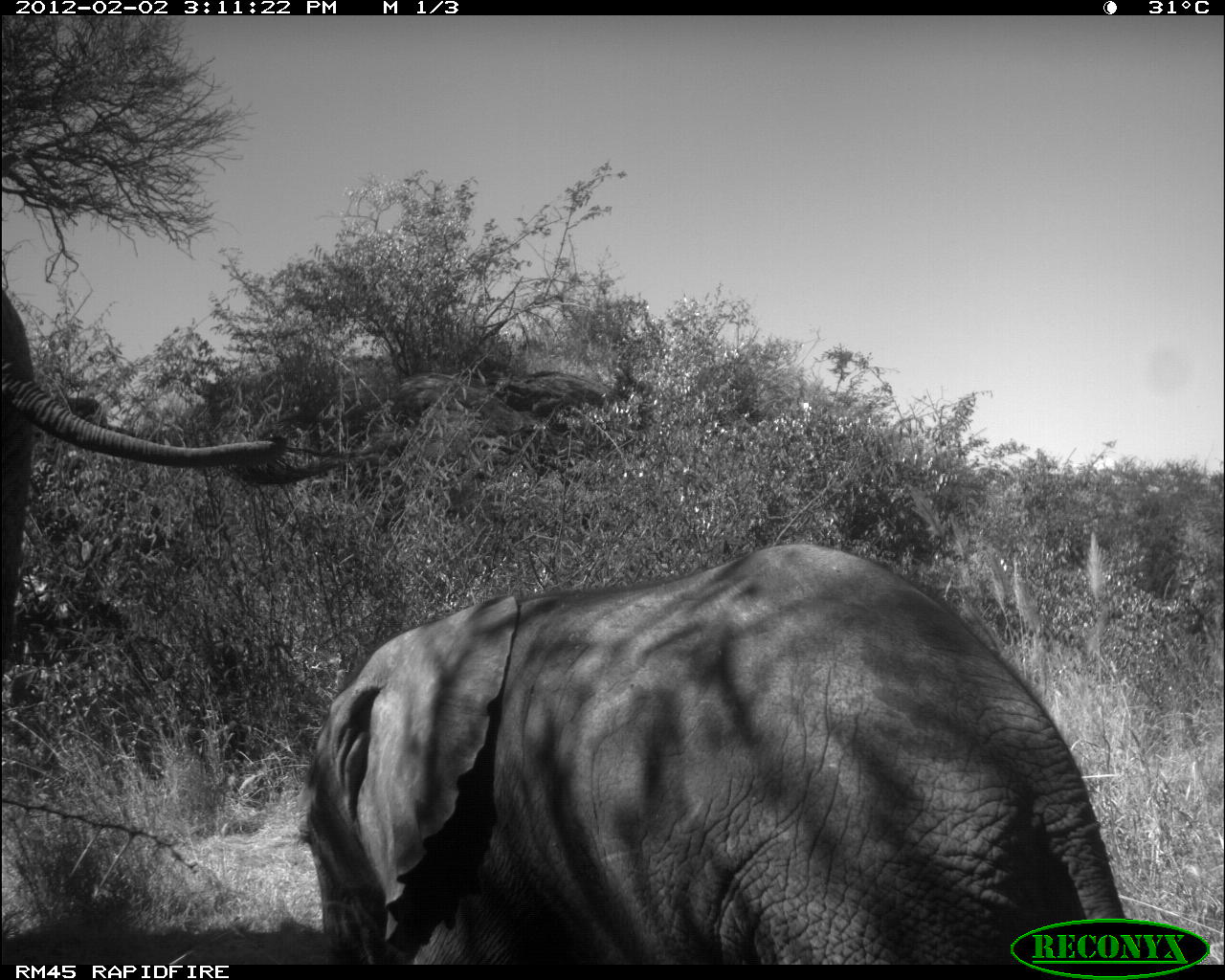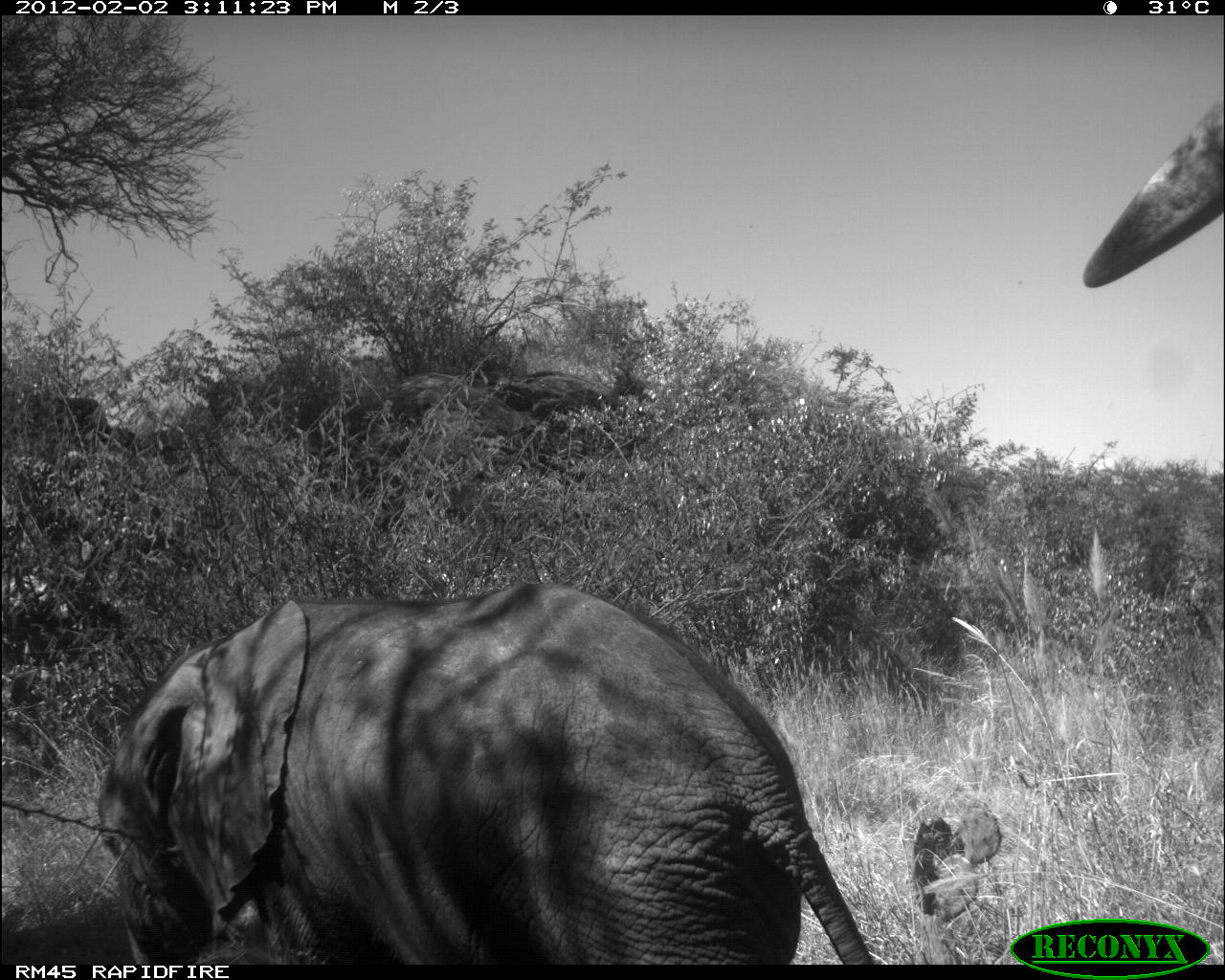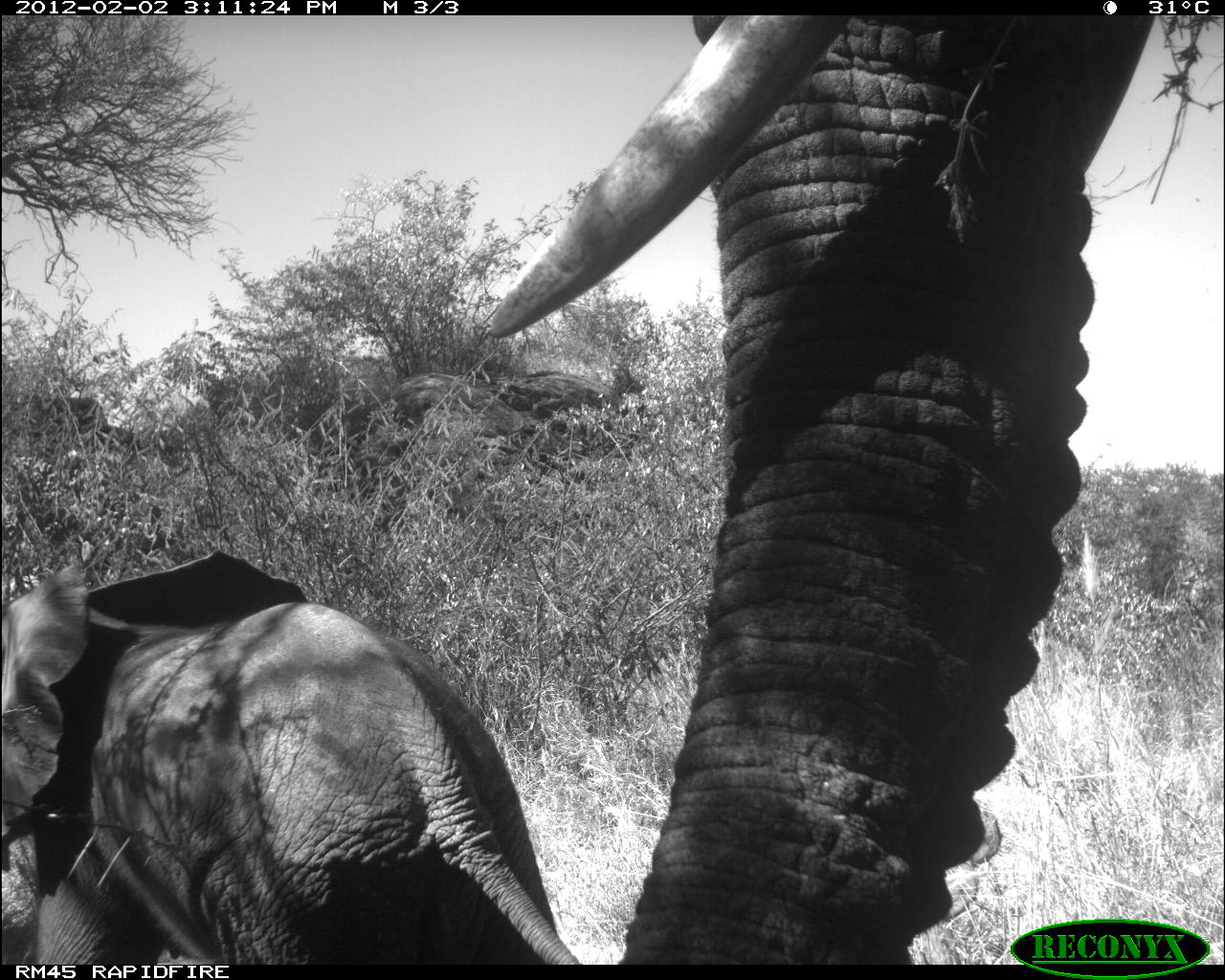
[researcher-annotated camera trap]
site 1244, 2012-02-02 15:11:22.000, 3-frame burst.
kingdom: Animalia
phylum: Chordata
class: Mammalia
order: Proboscidea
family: Elephantidae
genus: Loxodonta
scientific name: Loxodonta africana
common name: african bush elephant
Loxodonta africana (african bush elephant), count 2.